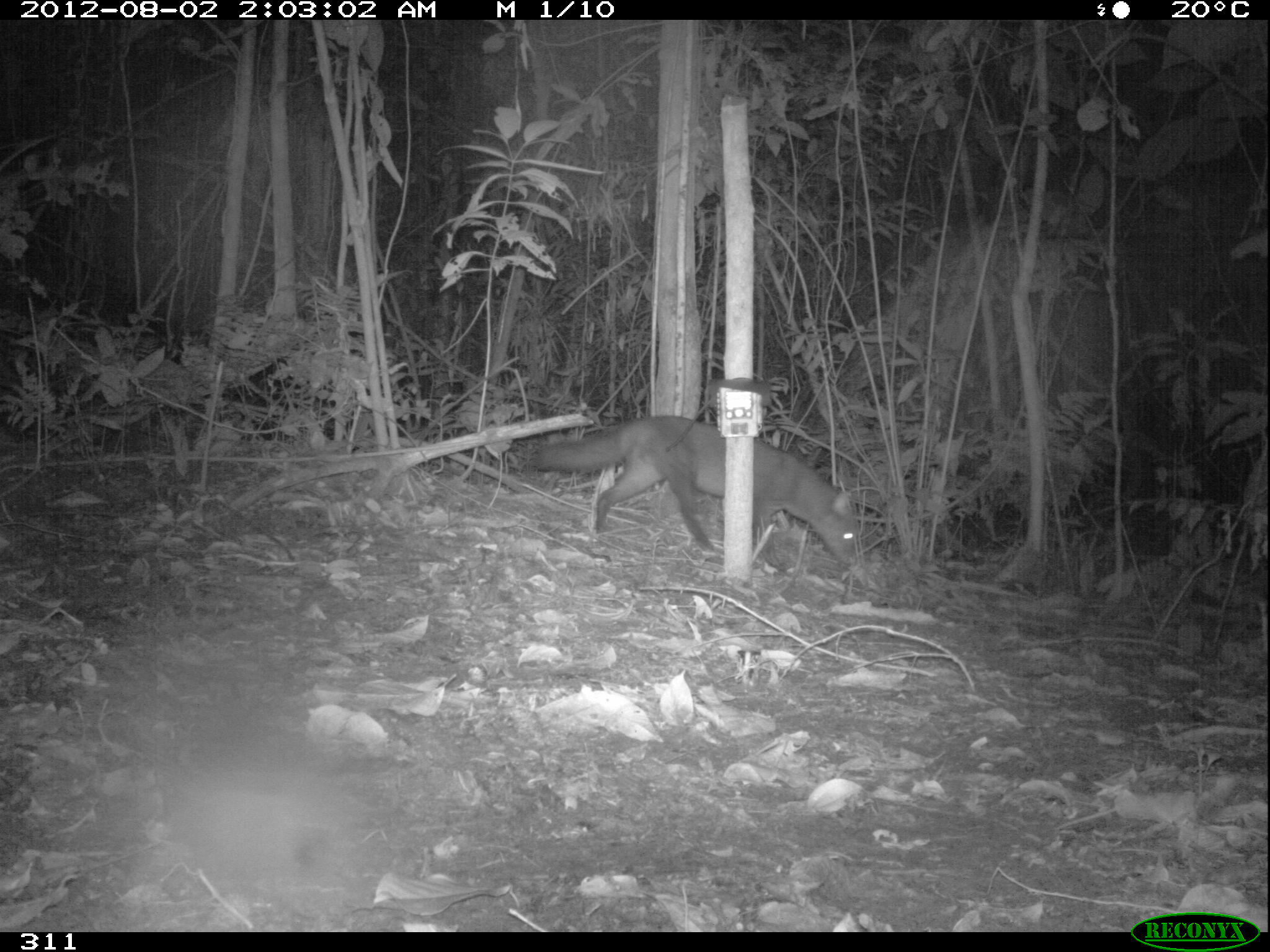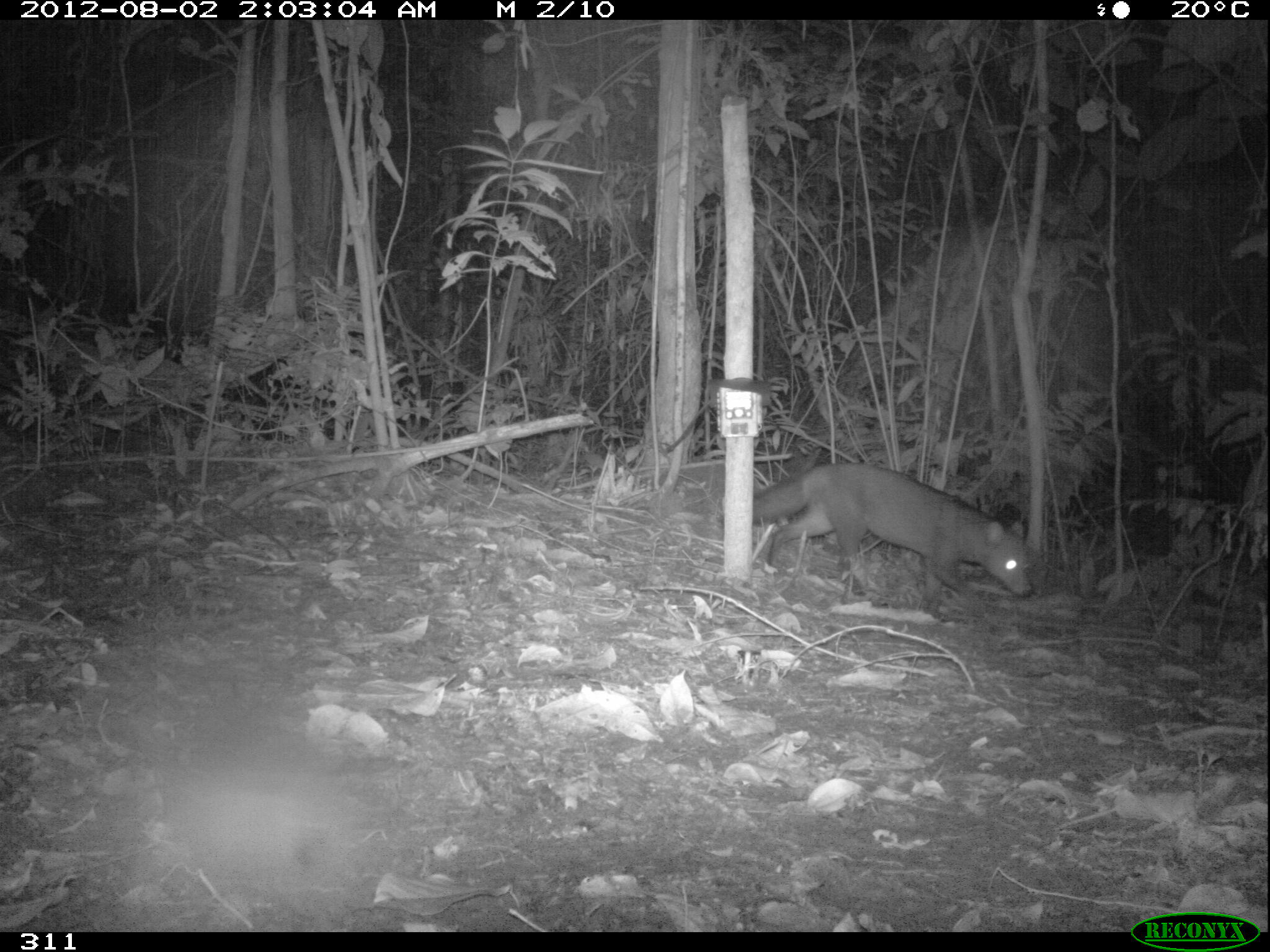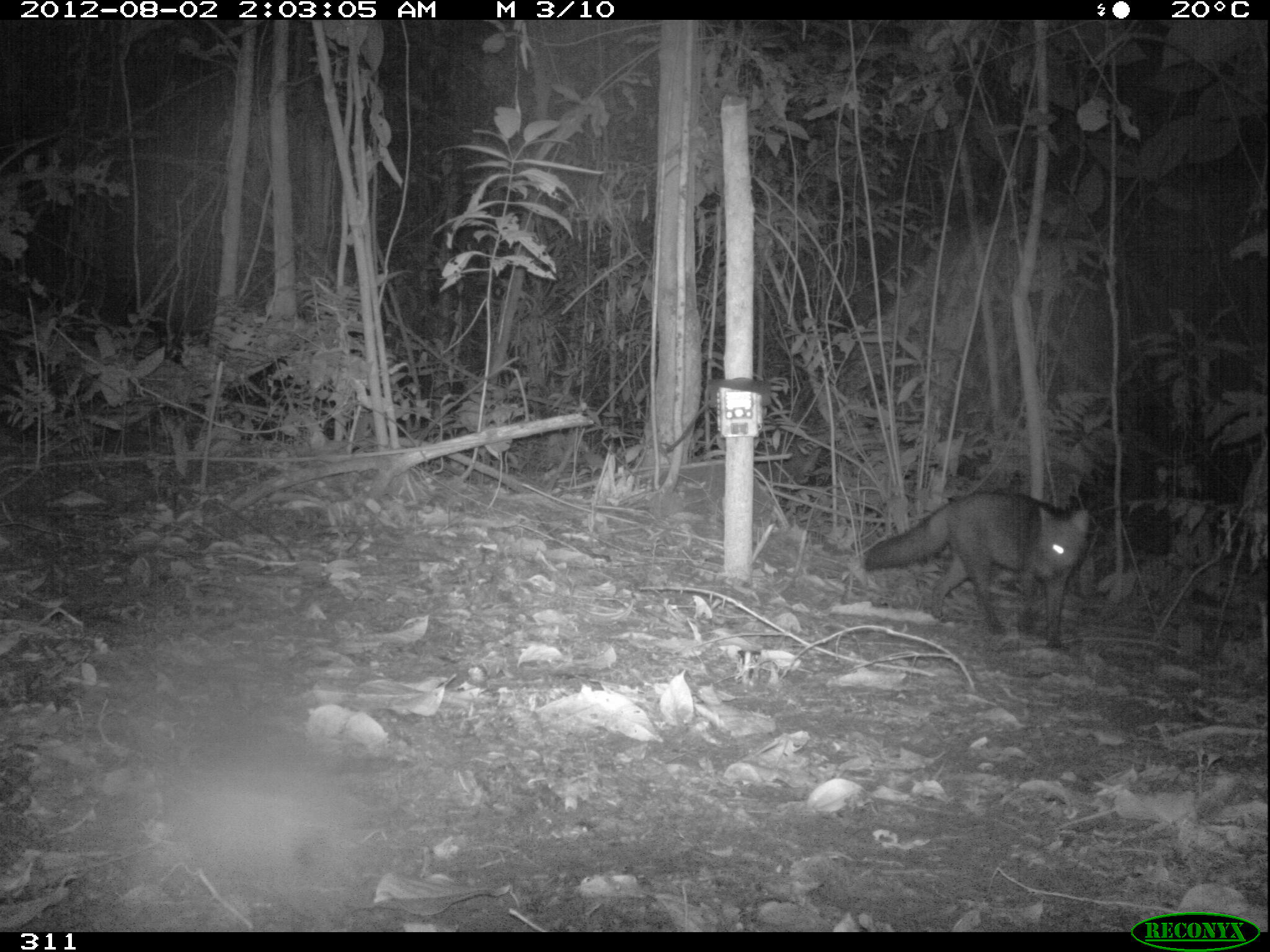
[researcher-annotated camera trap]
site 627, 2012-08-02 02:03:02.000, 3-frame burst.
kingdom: Animalia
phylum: Chordata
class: Mammalia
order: Carnivora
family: Canidae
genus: Atelocynus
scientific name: Atelocynus microtis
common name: short-eared dog